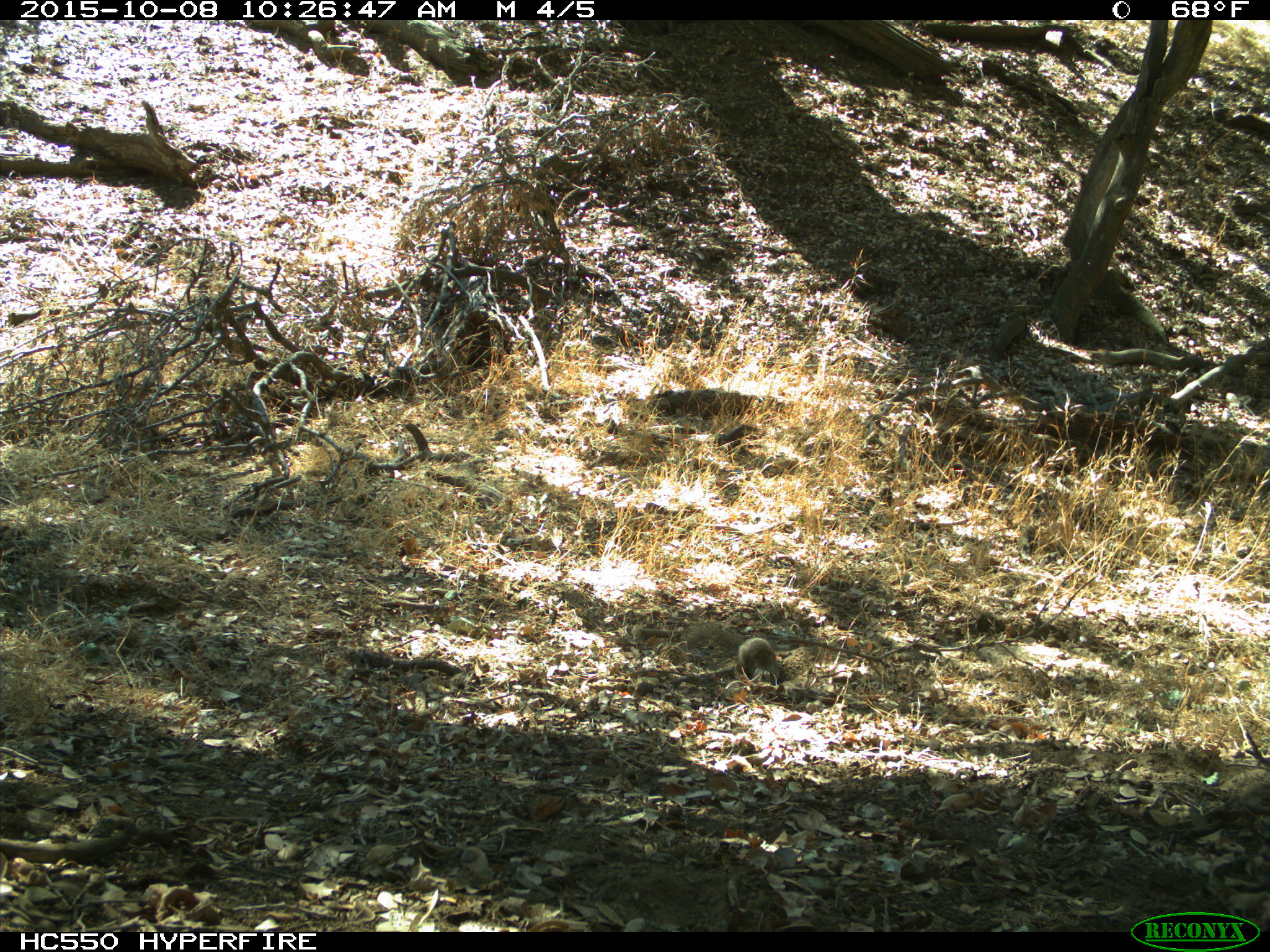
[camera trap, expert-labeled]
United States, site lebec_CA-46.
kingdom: Animalia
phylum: Chordata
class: Mammalia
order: Rodentia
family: Sciuridae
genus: Otospermophilus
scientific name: Otospermophilus beecheyi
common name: california ground squirrel